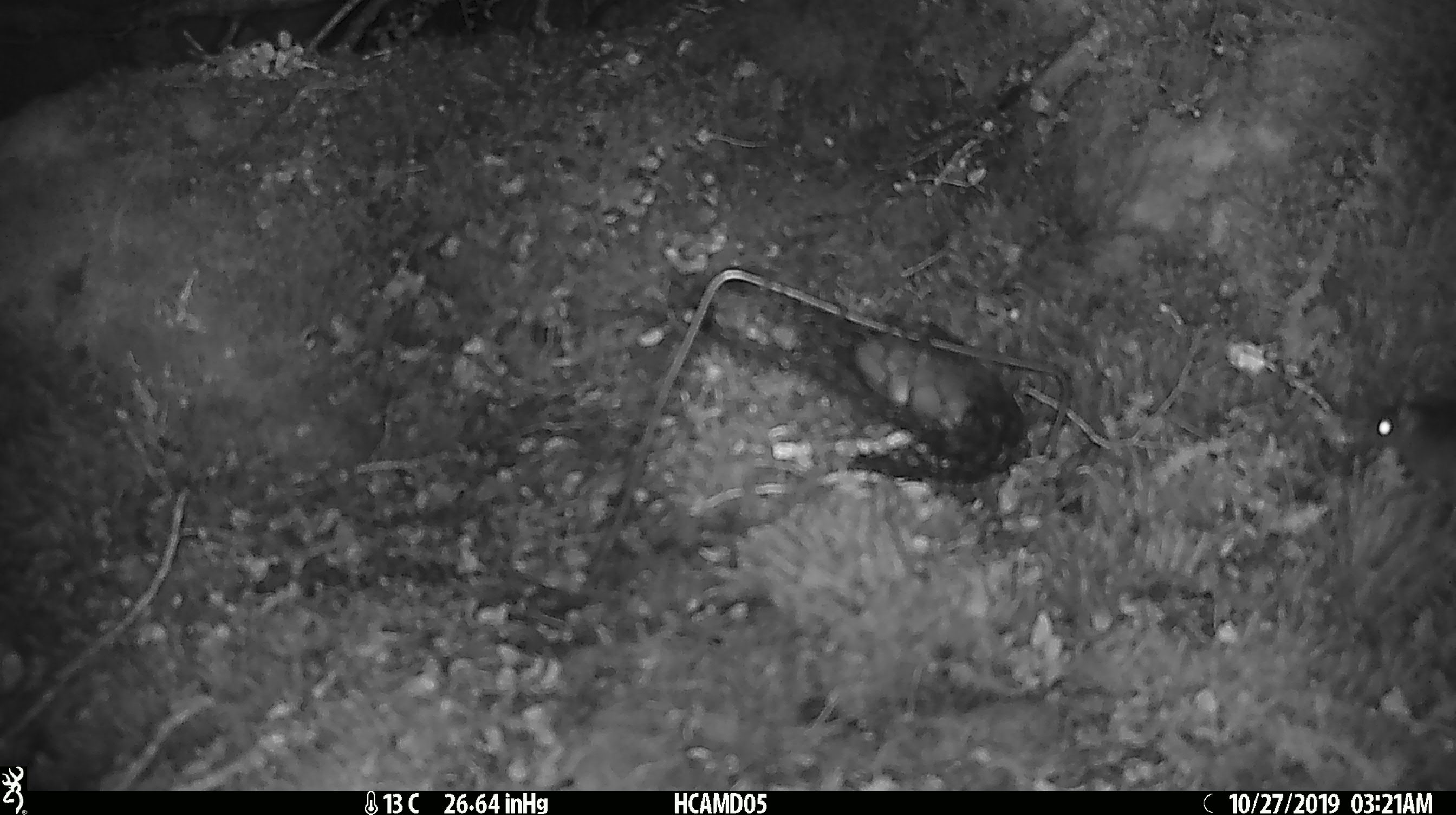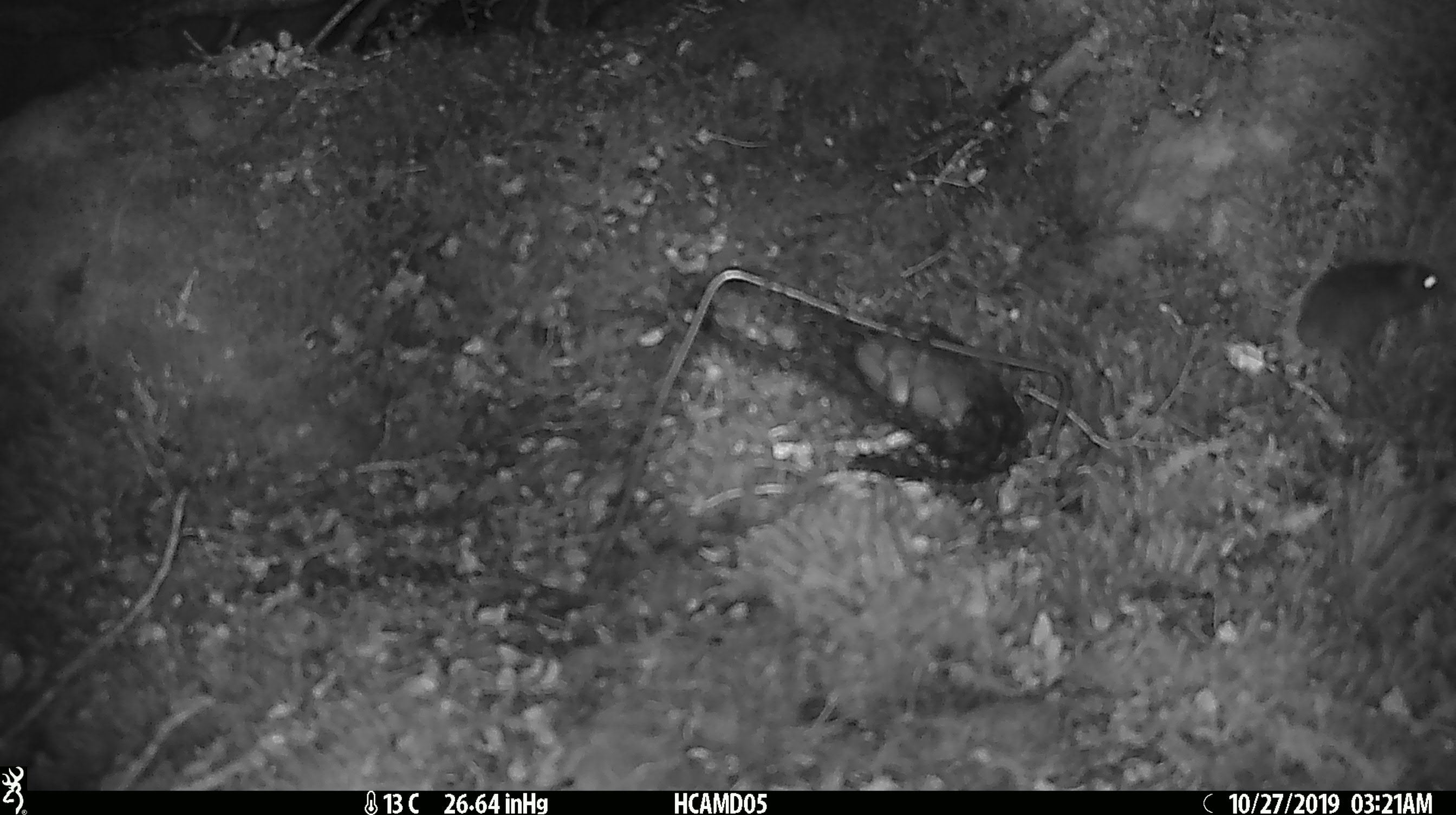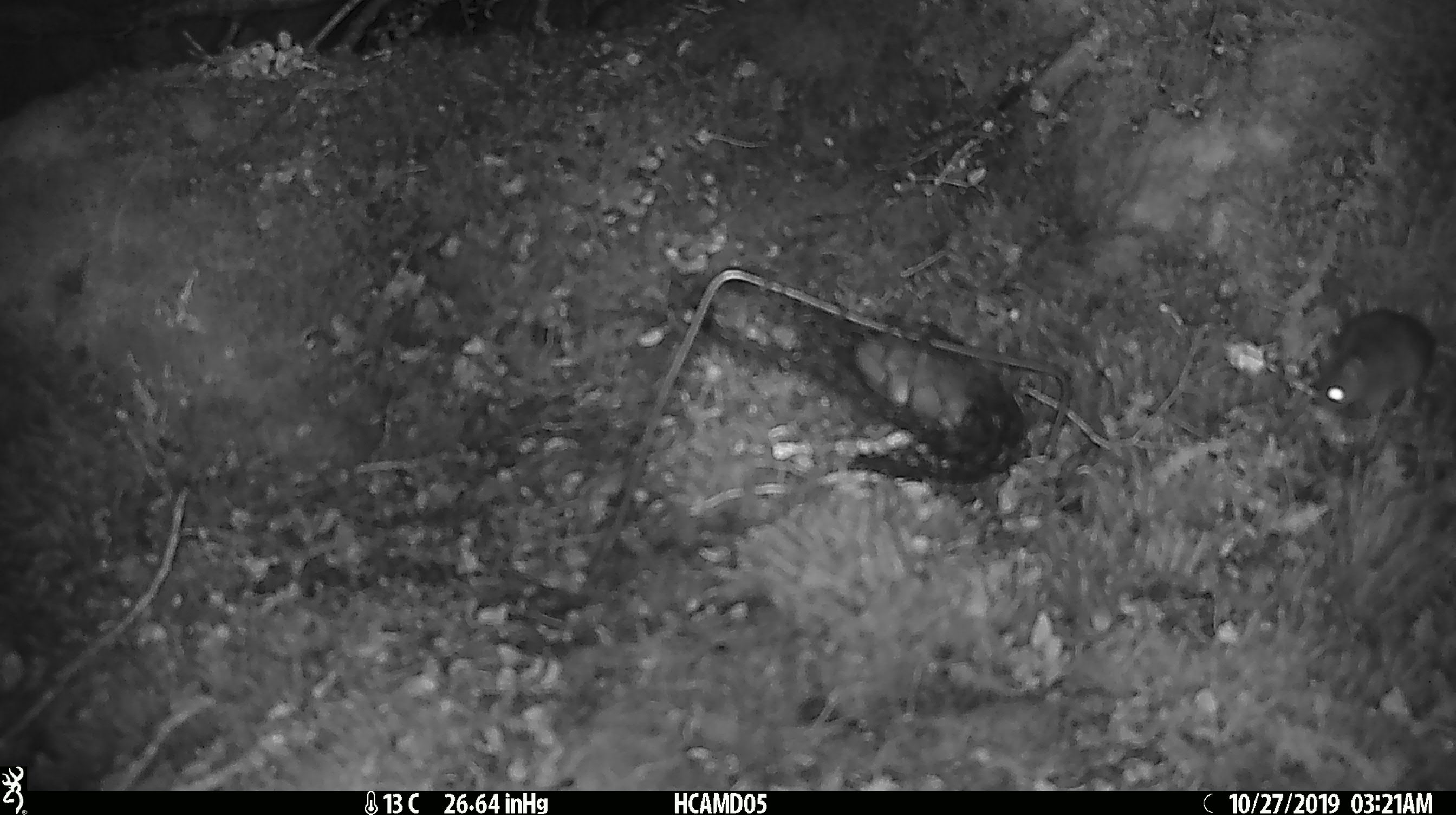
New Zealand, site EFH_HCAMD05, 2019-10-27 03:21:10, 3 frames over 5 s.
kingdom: Animalia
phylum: Chordata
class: Mammalia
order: Rodentia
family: Muridae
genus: Mus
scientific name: Mus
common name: mouse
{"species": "mouse (Mus)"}